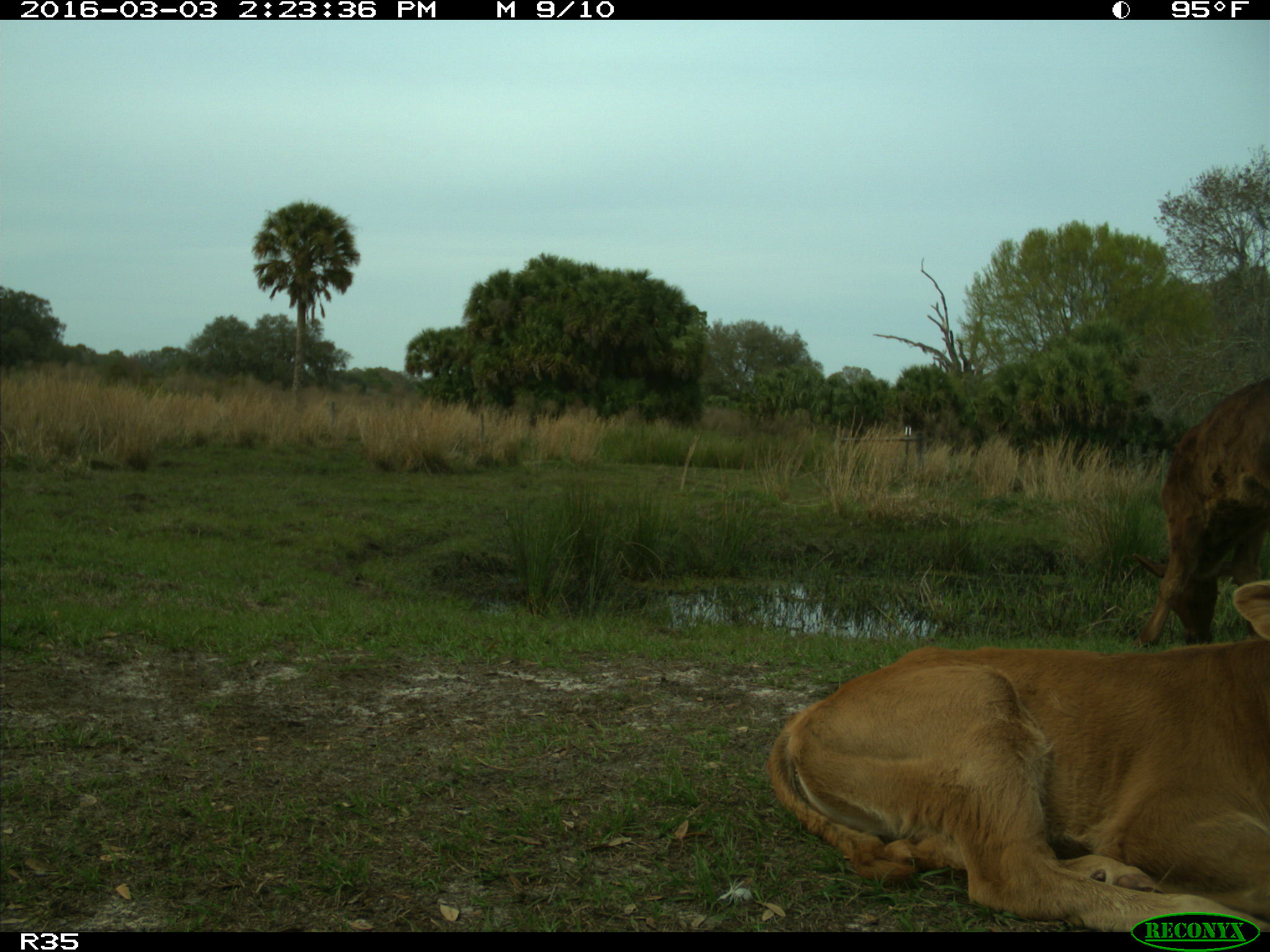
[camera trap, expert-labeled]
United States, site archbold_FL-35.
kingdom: Animalia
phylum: Chordata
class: Mammalia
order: Artiodactyla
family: Bovidae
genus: Bos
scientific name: Bos taurus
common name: domestic cow